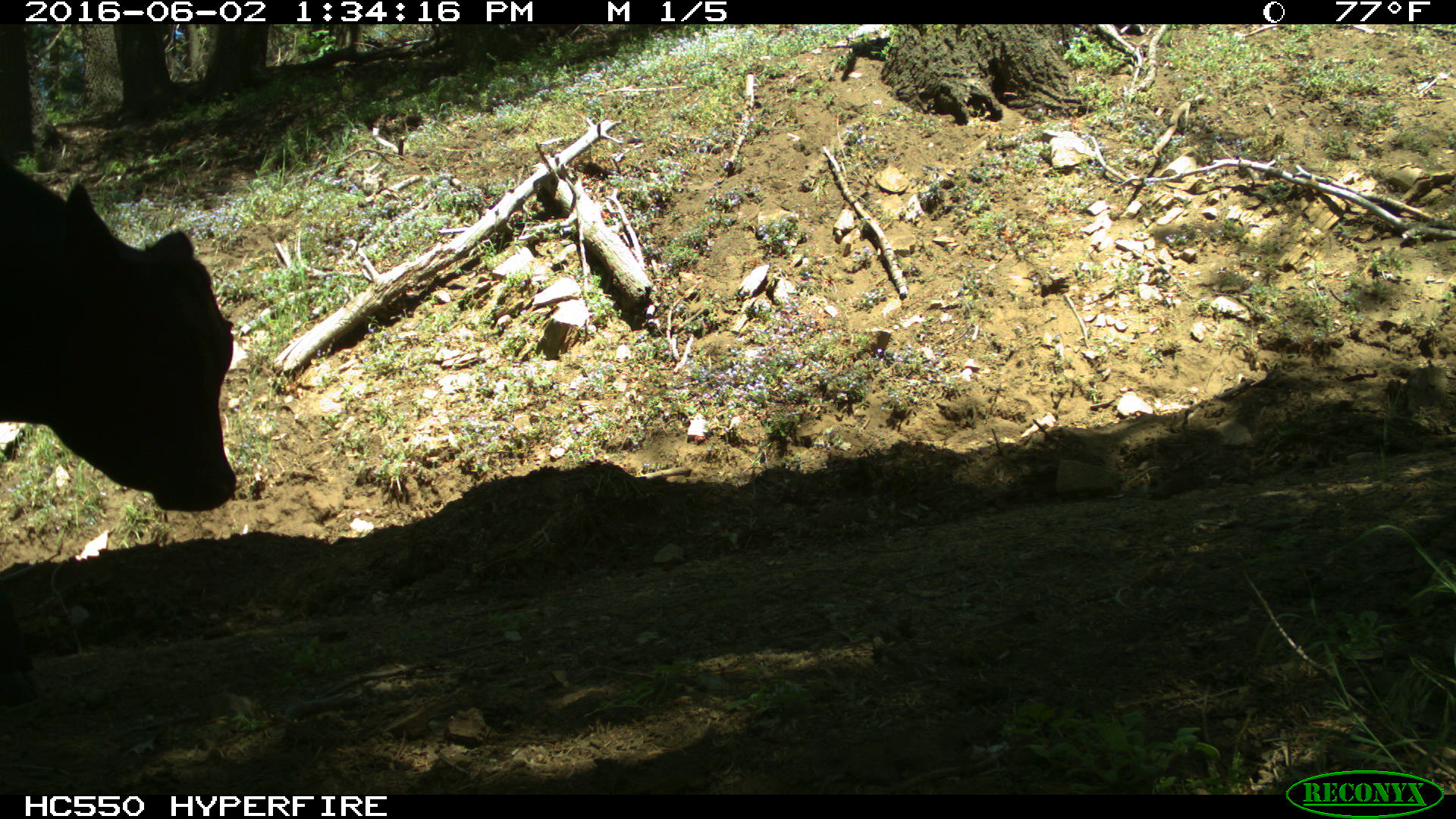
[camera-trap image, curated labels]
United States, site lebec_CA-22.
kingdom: Animalia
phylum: Chordata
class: Mammalia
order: Artiodactyla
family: Bovidae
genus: Bos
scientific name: Bos taurus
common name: domestic cow